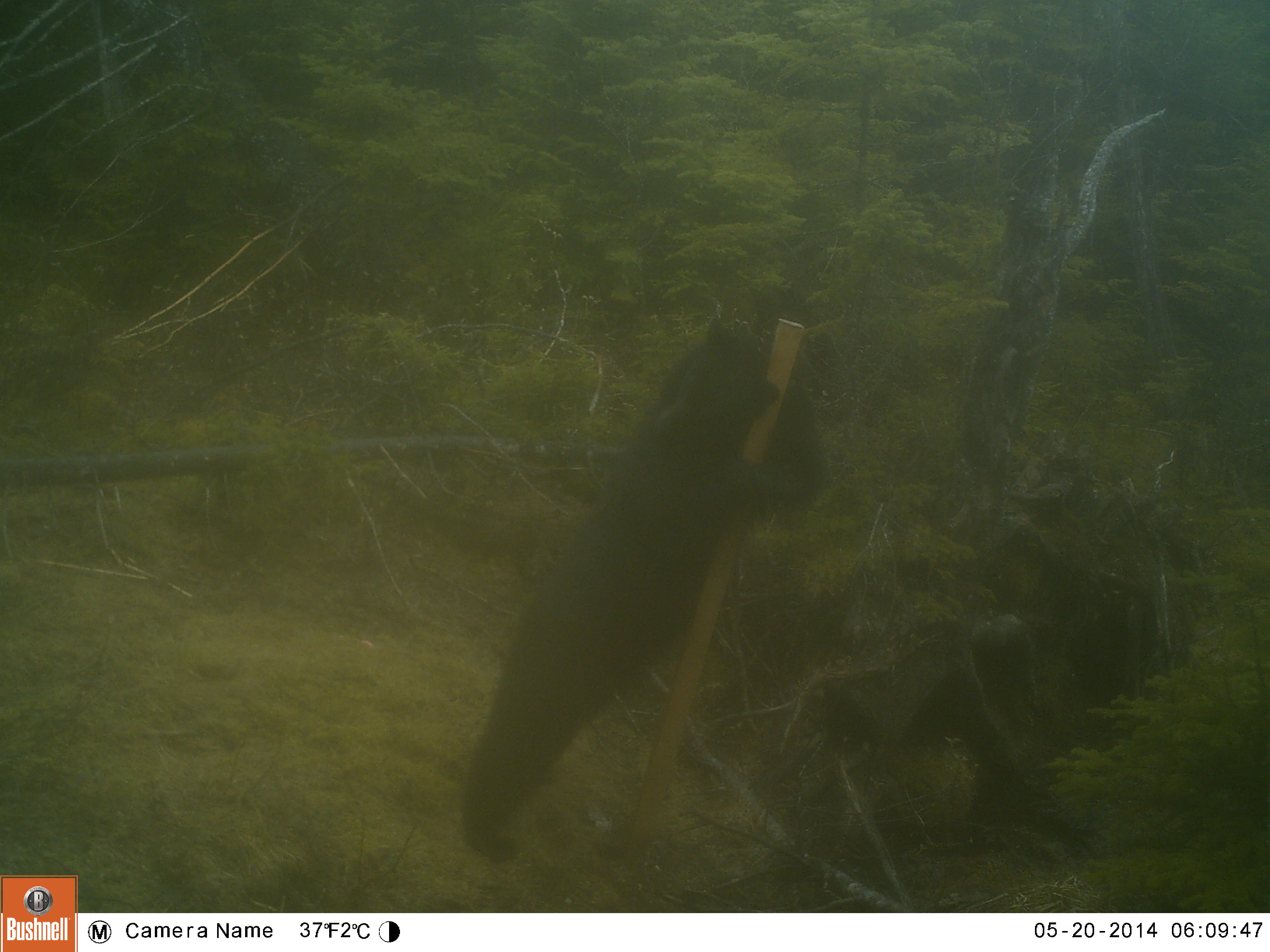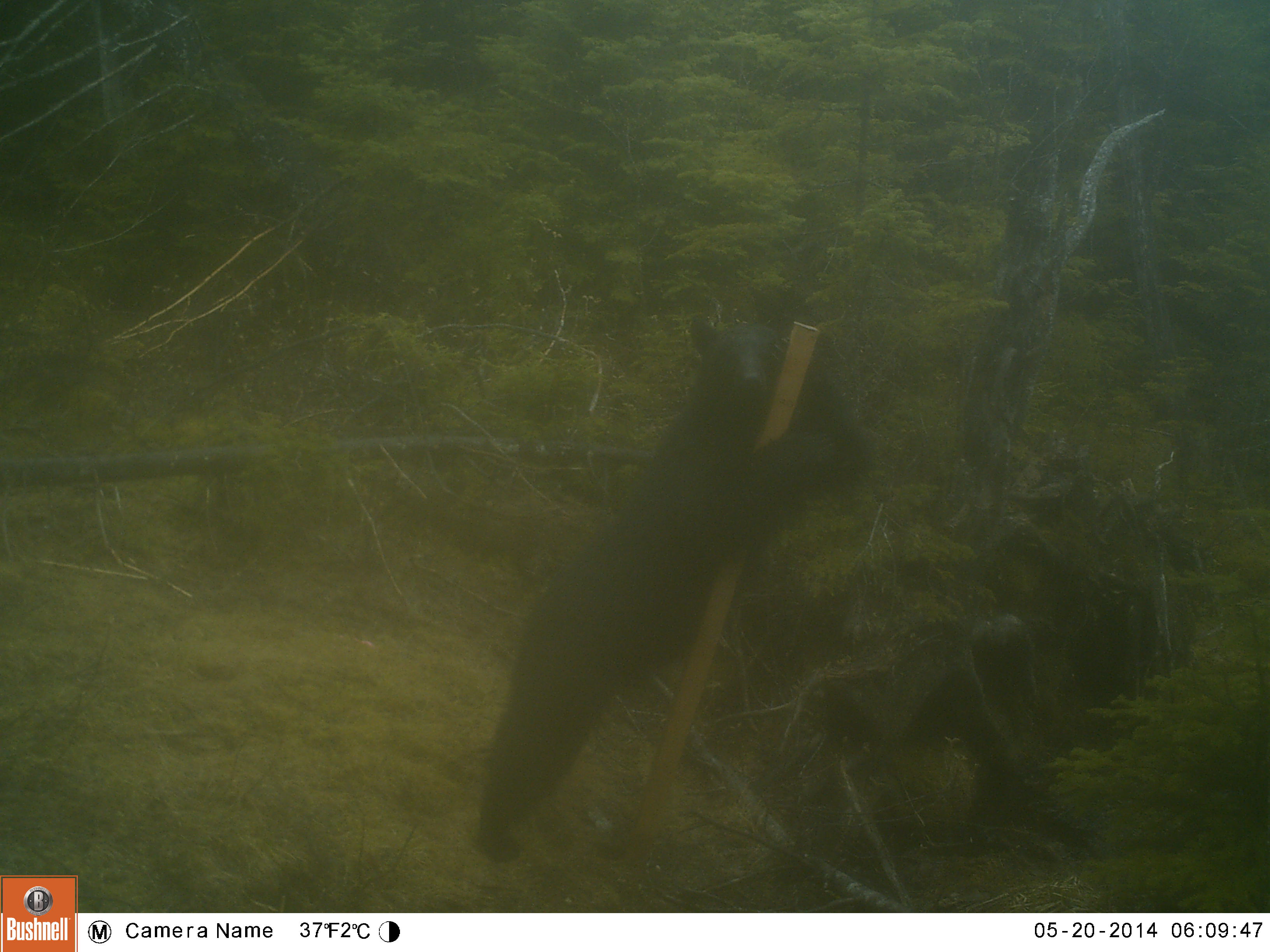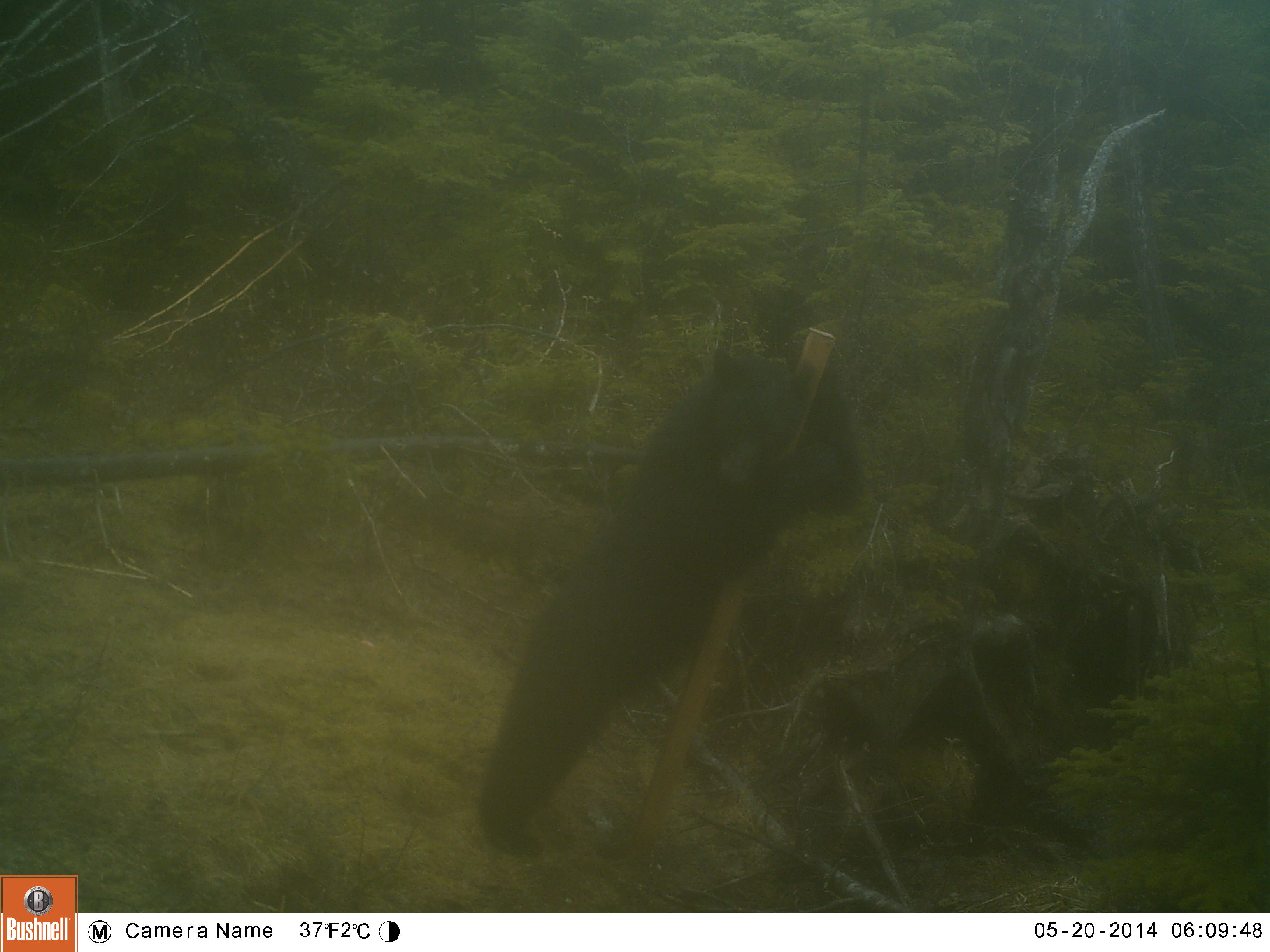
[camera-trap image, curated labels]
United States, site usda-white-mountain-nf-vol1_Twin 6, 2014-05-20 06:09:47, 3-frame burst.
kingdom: Animalia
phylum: Chordata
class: Mammalia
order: Carnivora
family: Ursidae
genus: Ursus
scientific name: Ursus americanus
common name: black bear